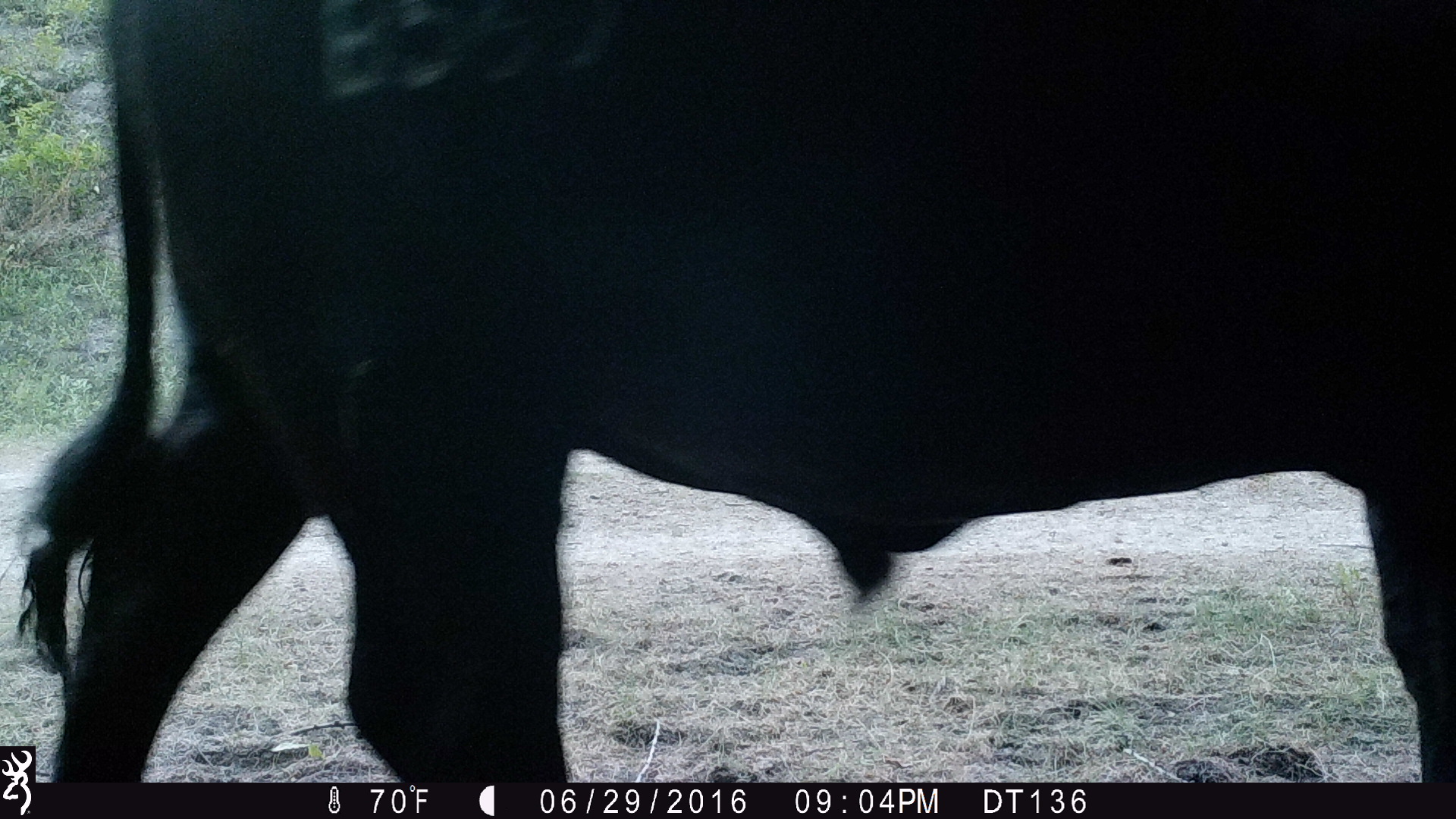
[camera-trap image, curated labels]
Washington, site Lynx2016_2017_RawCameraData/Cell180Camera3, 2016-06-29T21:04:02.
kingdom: Animalia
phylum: Chordata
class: Mammalia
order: Artiodactyla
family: Bovidae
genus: Bos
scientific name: Bos taurus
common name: domestic cattle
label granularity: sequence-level